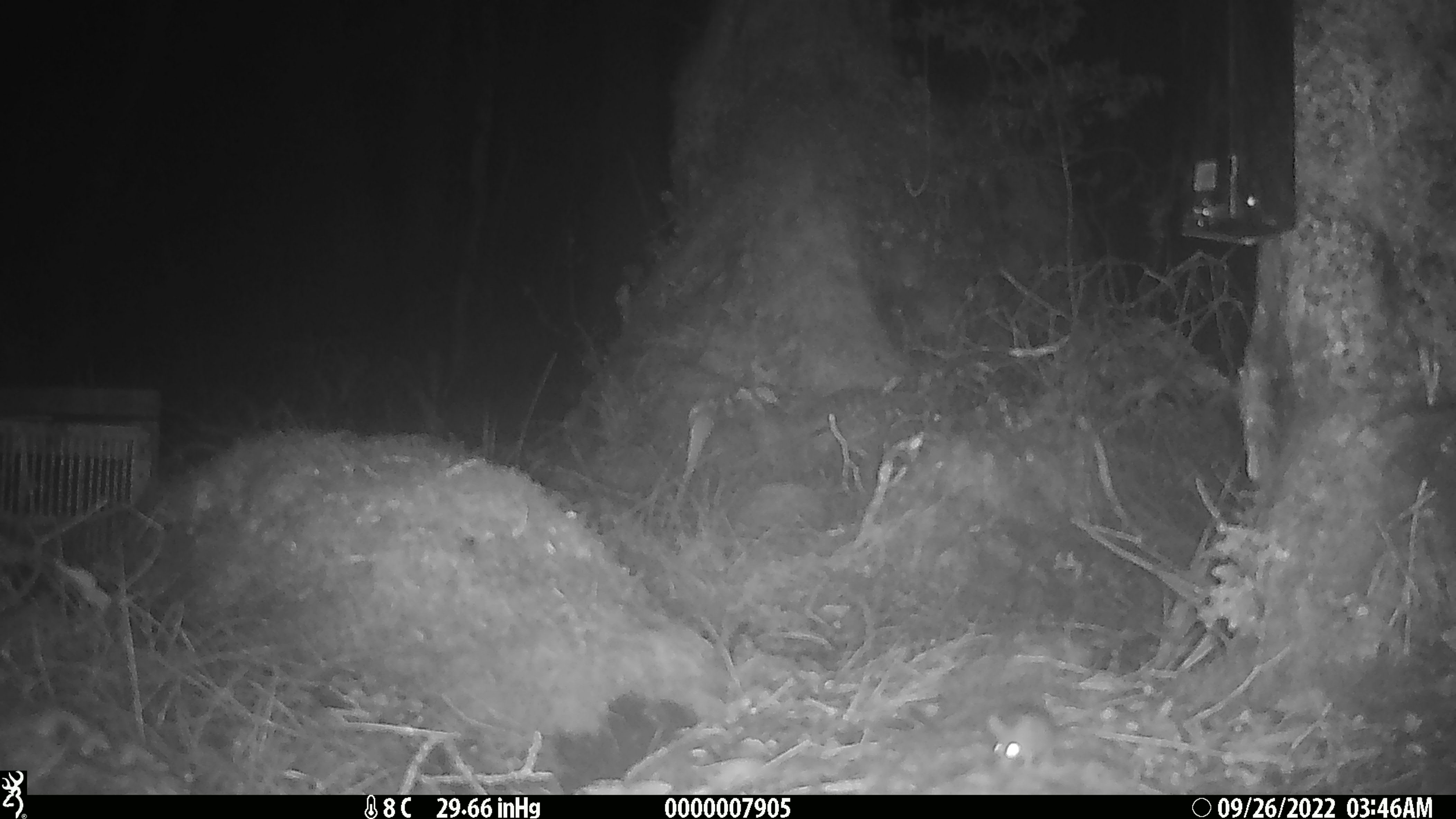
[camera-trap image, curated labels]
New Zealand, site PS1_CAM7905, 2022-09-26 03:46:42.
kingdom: Animalia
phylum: Chordata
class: Mammalia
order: Rodentia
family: Muridae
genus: Mus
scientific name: Mus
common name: mouse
Mouse (Mus).